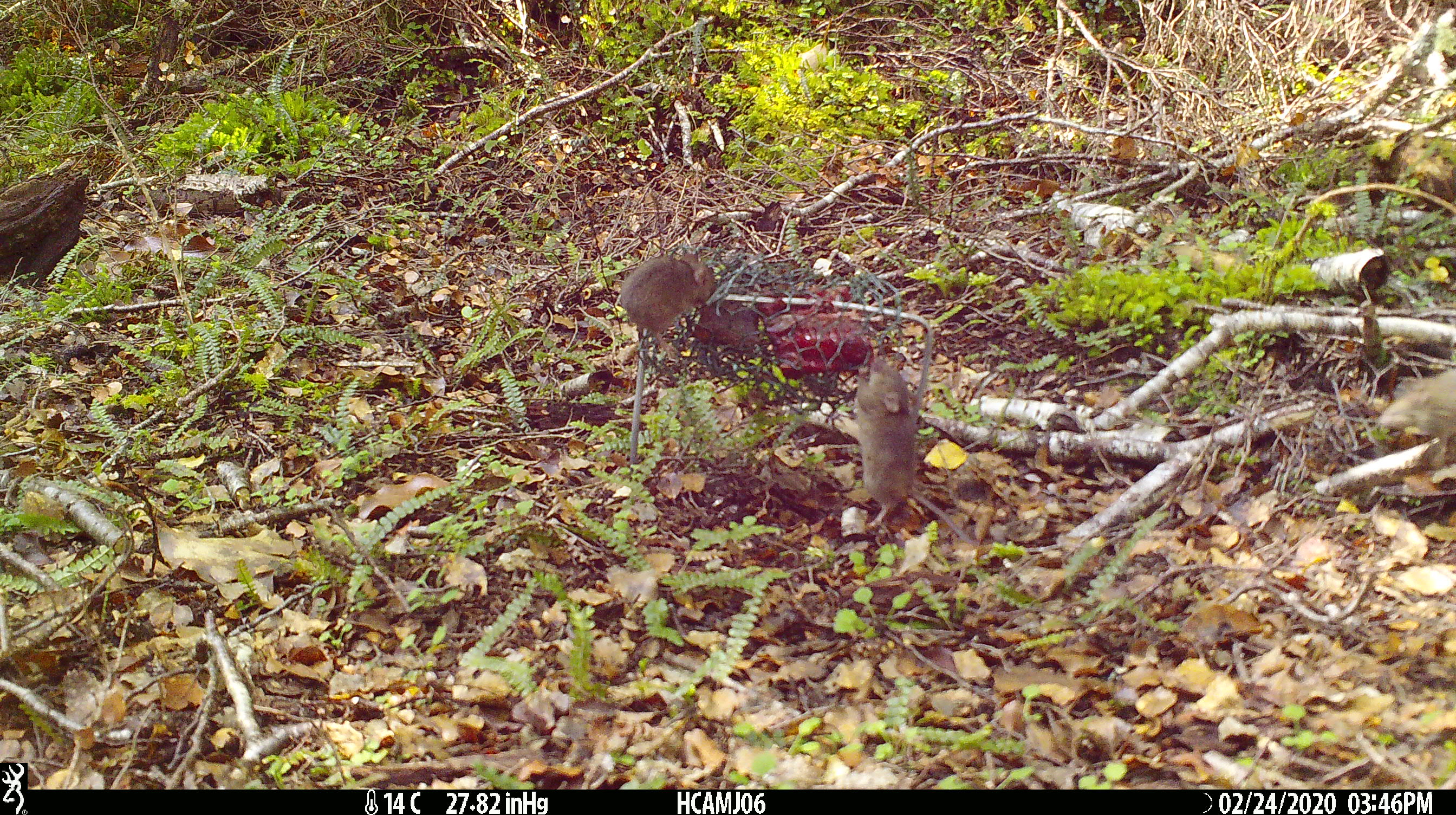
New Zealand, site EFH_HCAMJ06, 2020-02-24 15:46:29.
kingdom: Animalia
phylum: Chordata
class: Mammalia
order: Rodentia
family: Muridae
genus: Mus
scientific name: Mus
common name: mouse